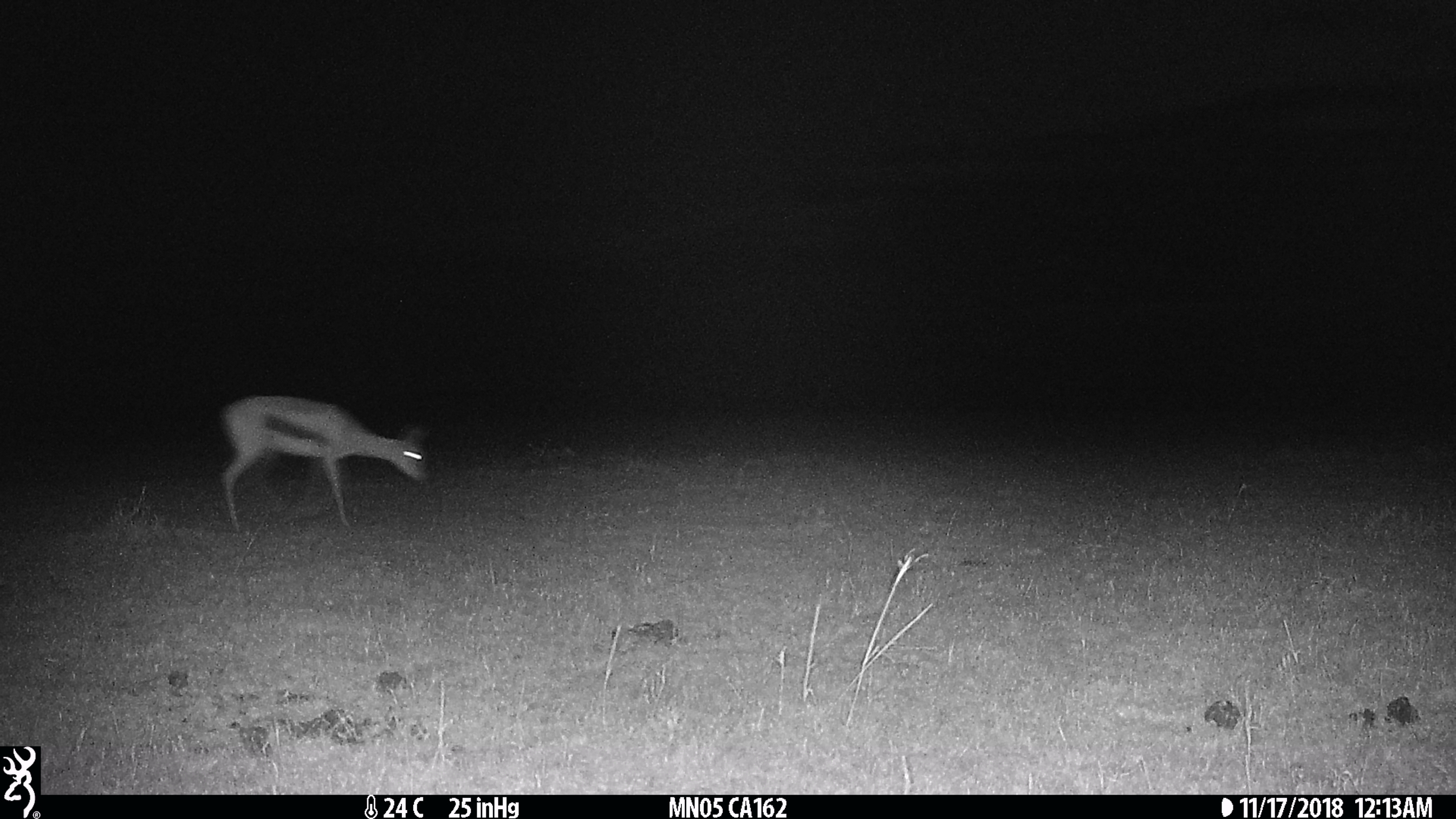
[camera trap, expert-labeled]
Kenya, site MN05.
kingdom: Animalia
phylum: Chordata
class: Mammalia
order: Artiodactyla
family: Bovidae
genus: Eudorcas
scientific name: Eudorcas thomsonii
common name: thomon's gazelle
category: gazelle thomsons